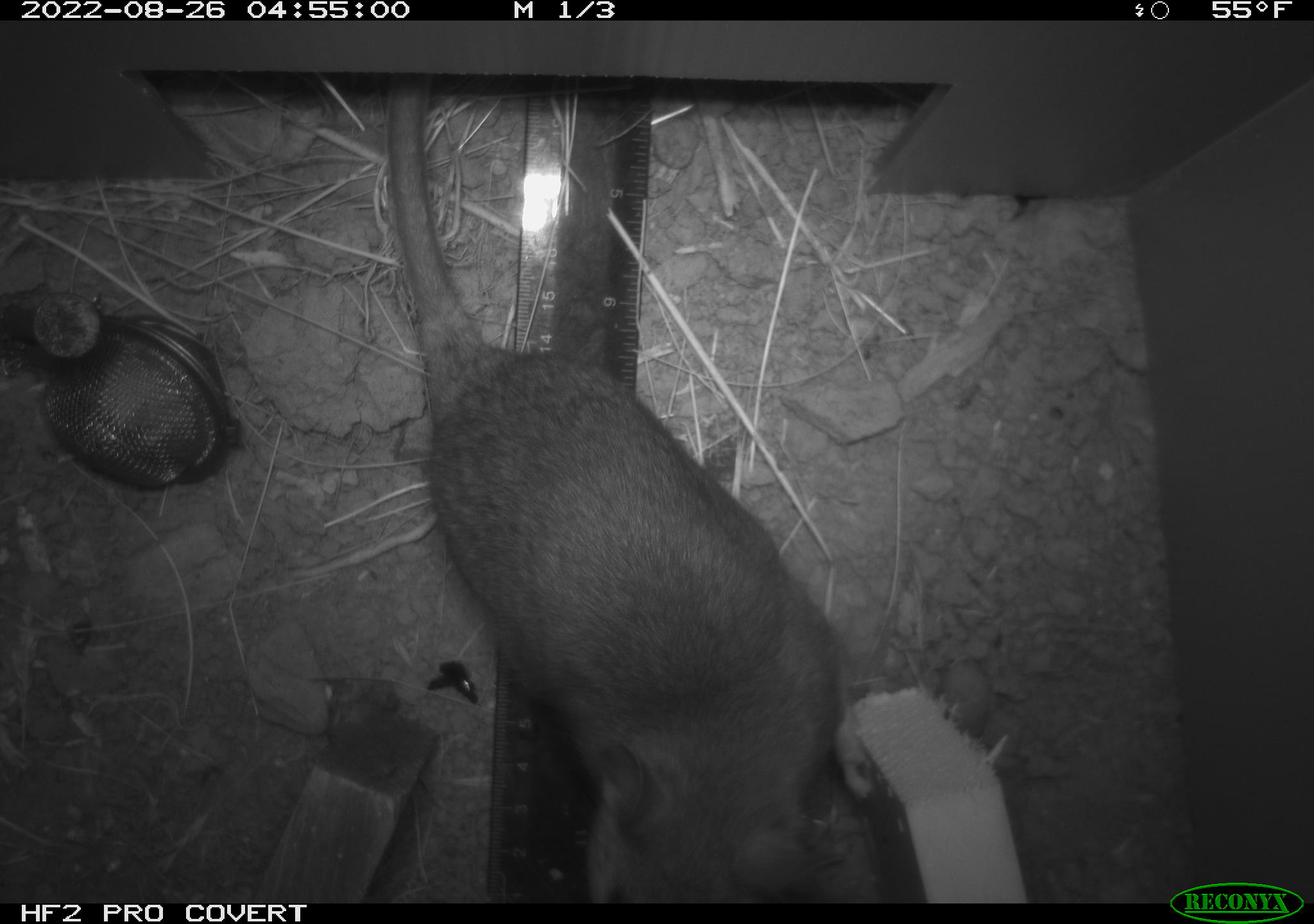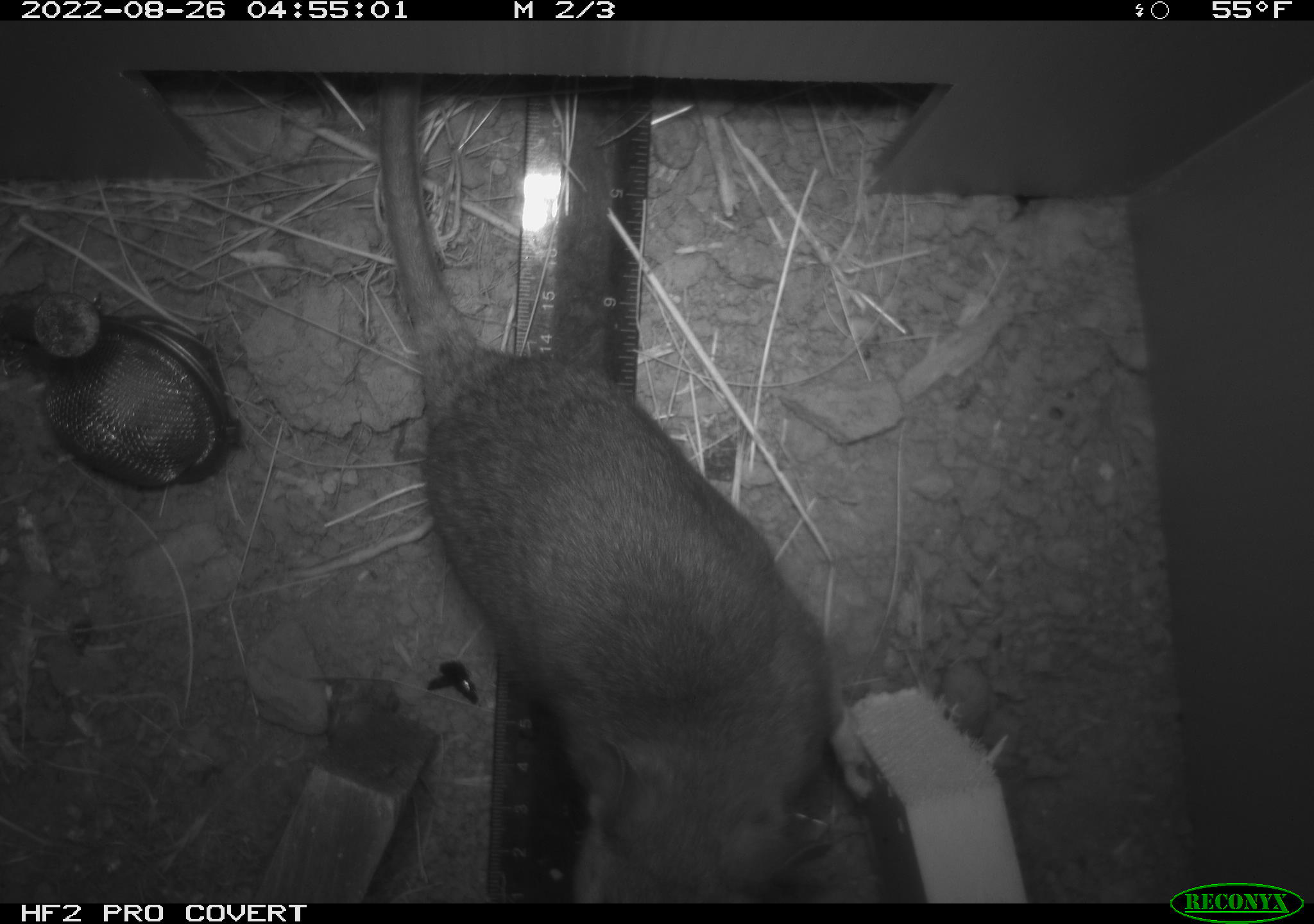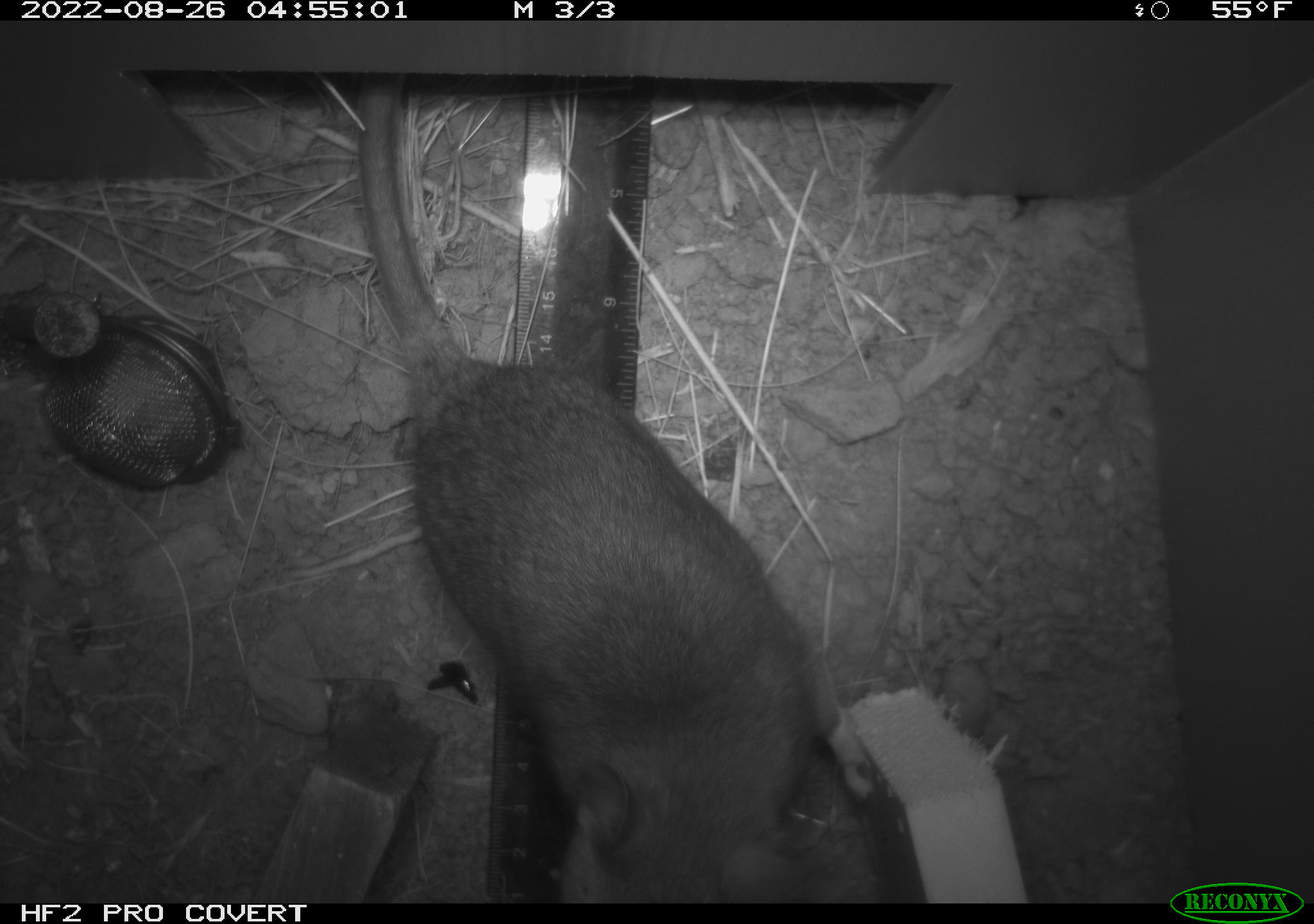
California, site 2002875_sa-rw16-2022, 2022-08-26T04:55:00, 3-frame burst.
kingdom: Animalia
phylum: Chordata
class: Mammalia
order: Rodentia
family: Muridae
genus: Rattus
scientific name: Rattus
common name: rat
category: rattus species